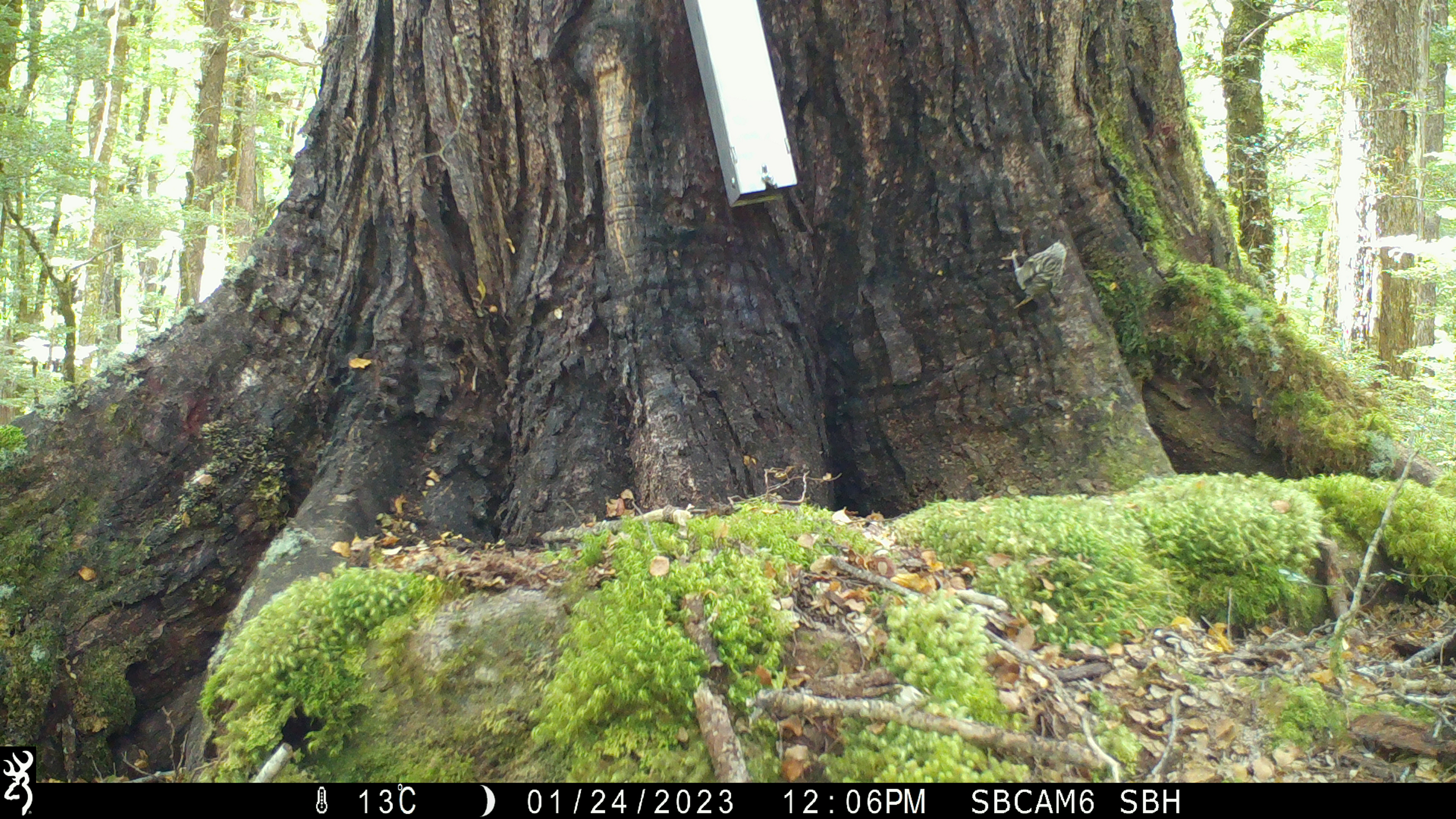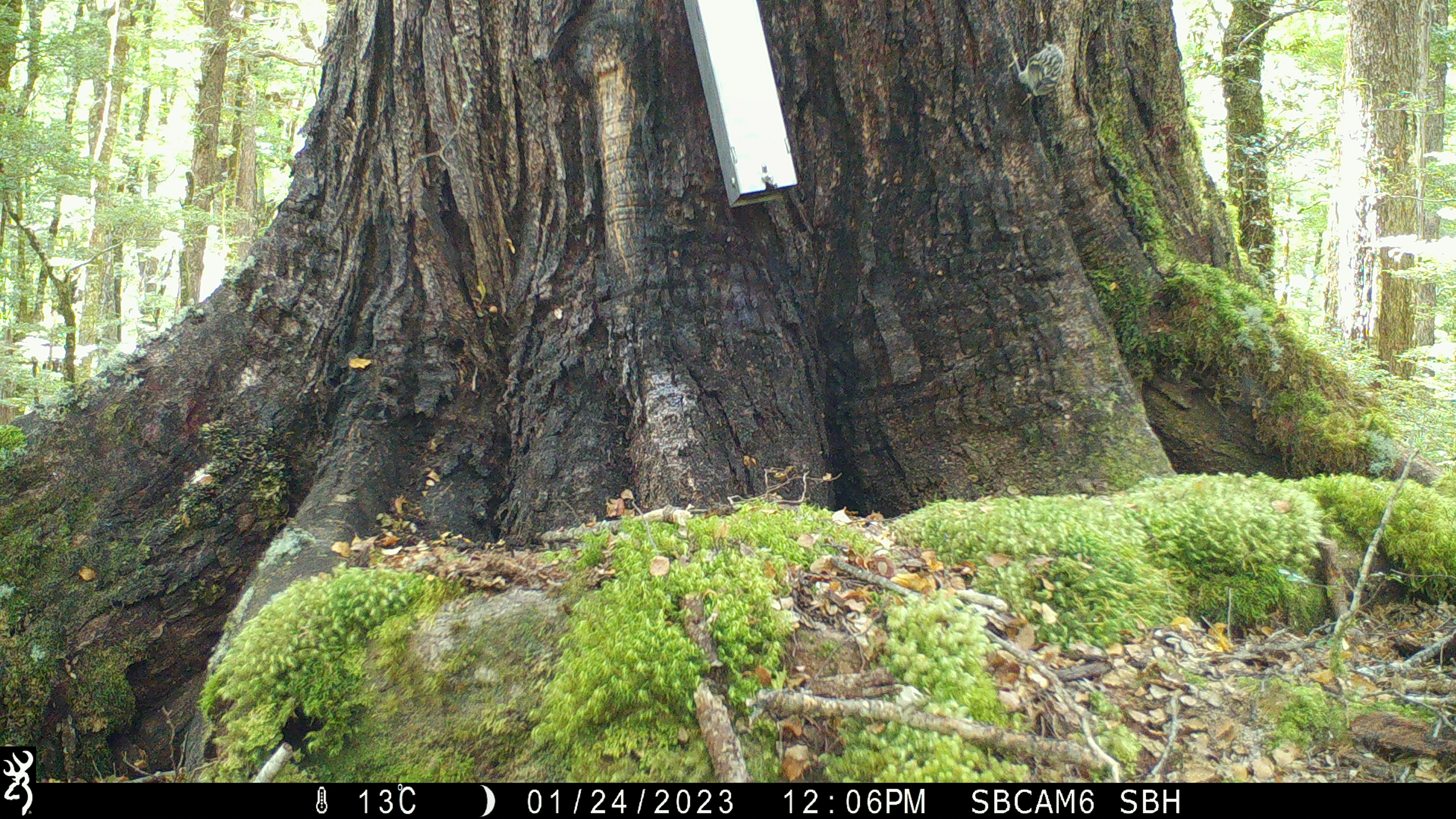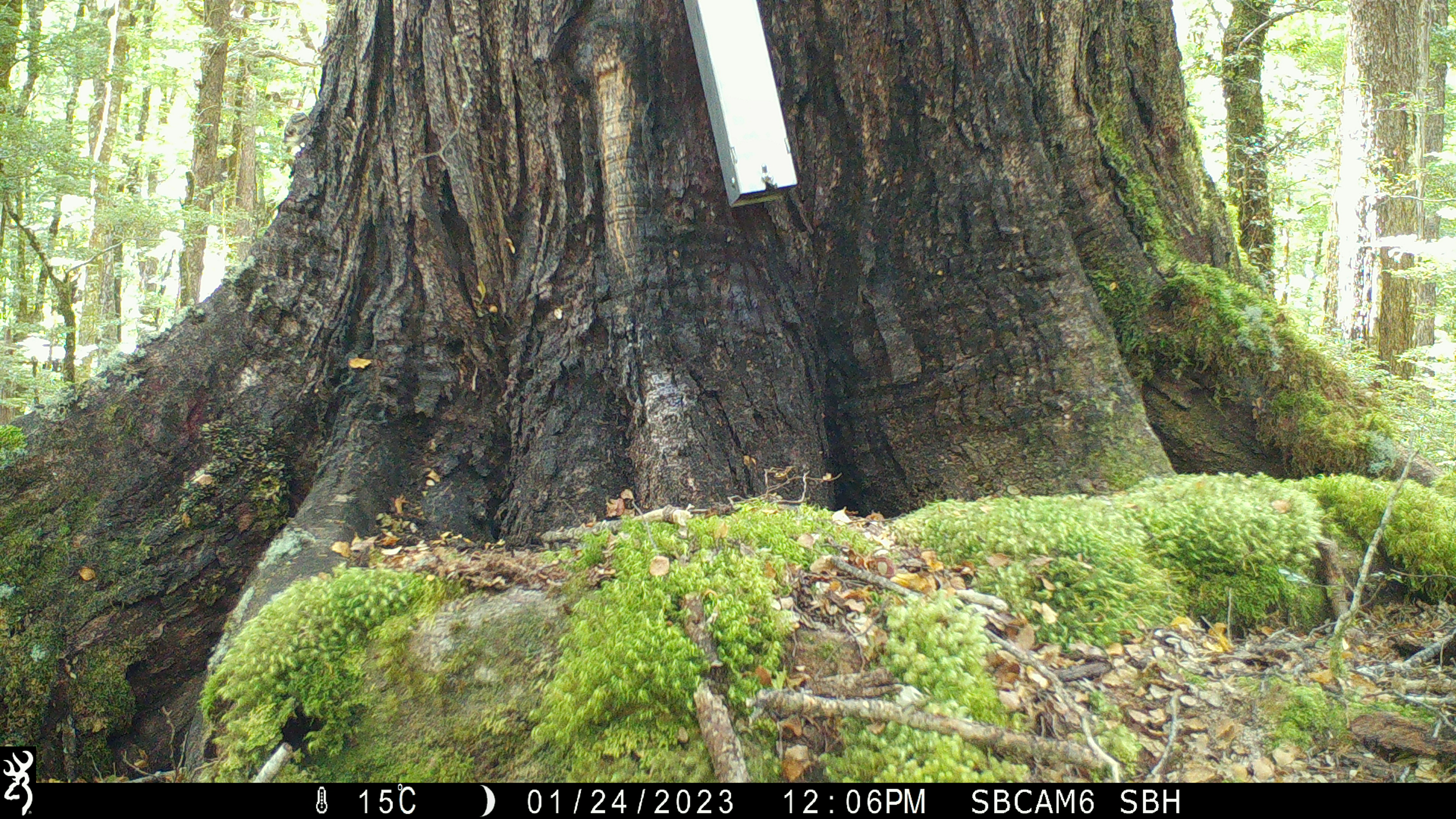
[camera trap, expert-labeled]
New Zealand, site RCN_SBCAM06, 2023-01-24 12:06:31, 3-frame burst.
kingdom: Animalia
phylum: Chordata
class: Aves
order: Passeriformes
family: Acanthisittidae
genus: Acanthisitta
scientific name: Acanthisitta chloris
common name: rifleman